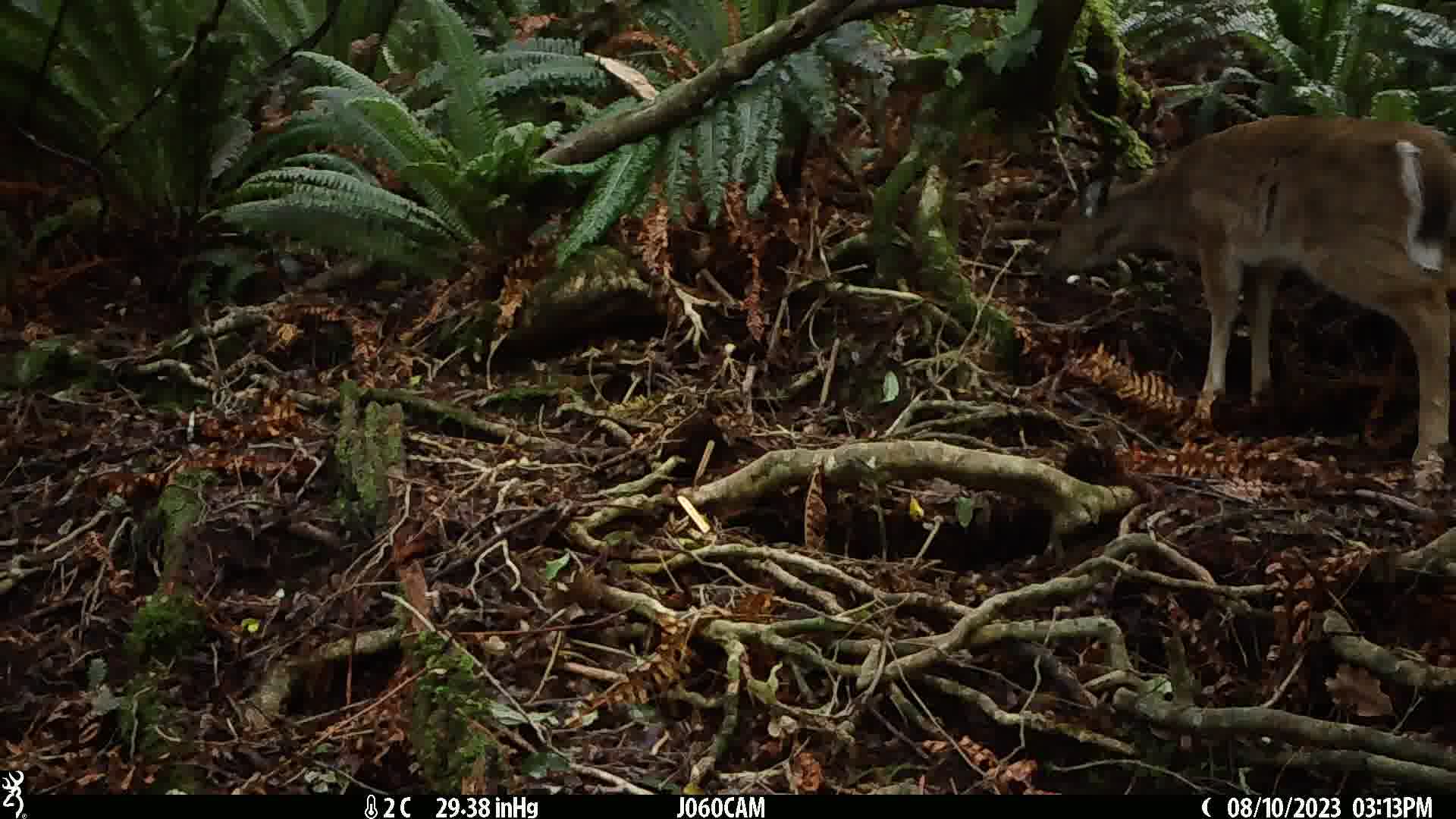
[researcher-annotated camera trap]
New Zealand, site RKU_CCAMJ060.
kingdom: Animalia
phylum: Chordata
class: Mammalia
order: Artiodactyla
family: Cervidae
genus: Odocoileus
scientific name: Odocoileus virginianus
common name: white-tailed deer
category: white tailed deer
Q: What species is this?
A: White tailed deer (white-tailed deer) (Odocoileus virginianus).